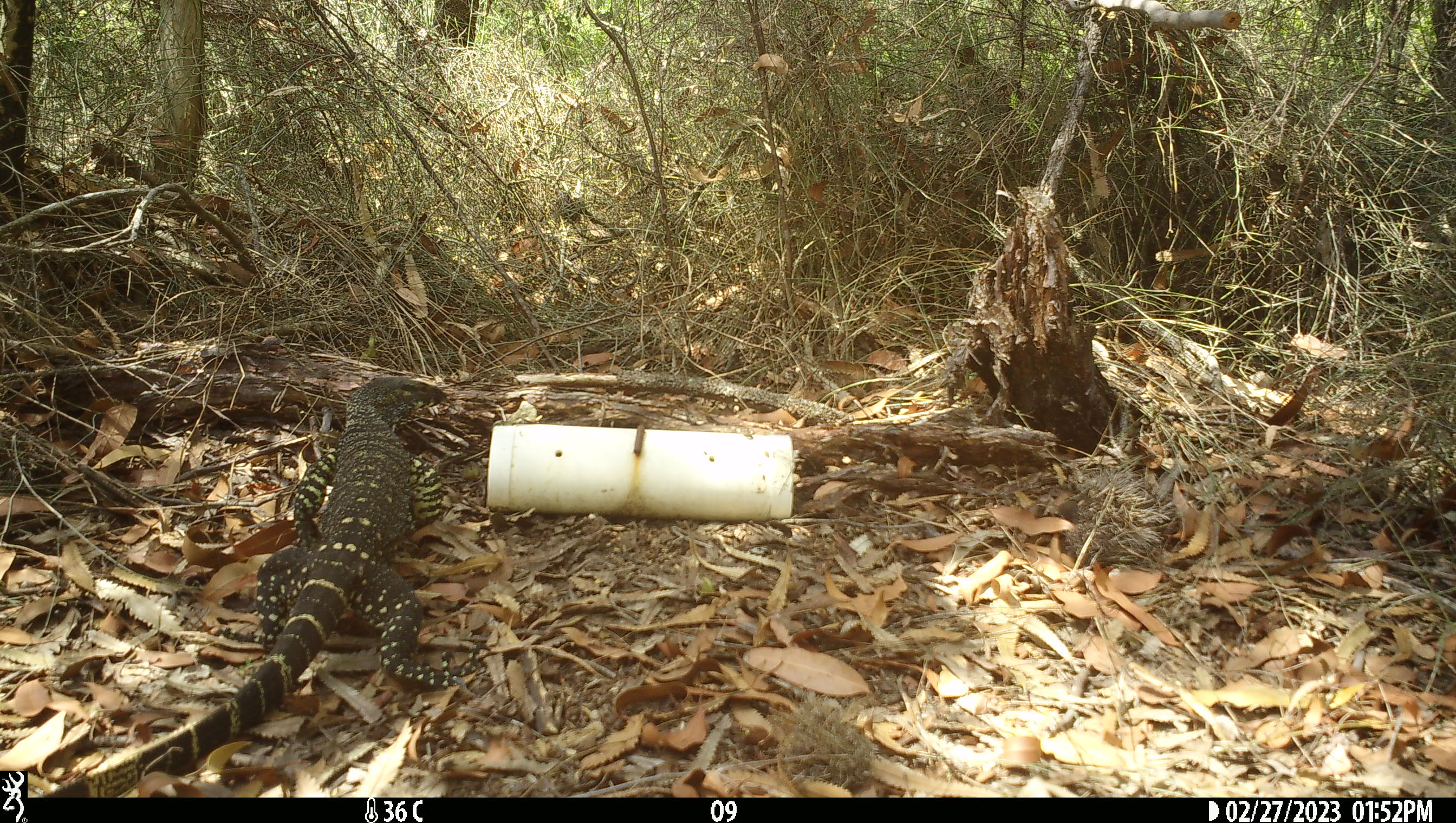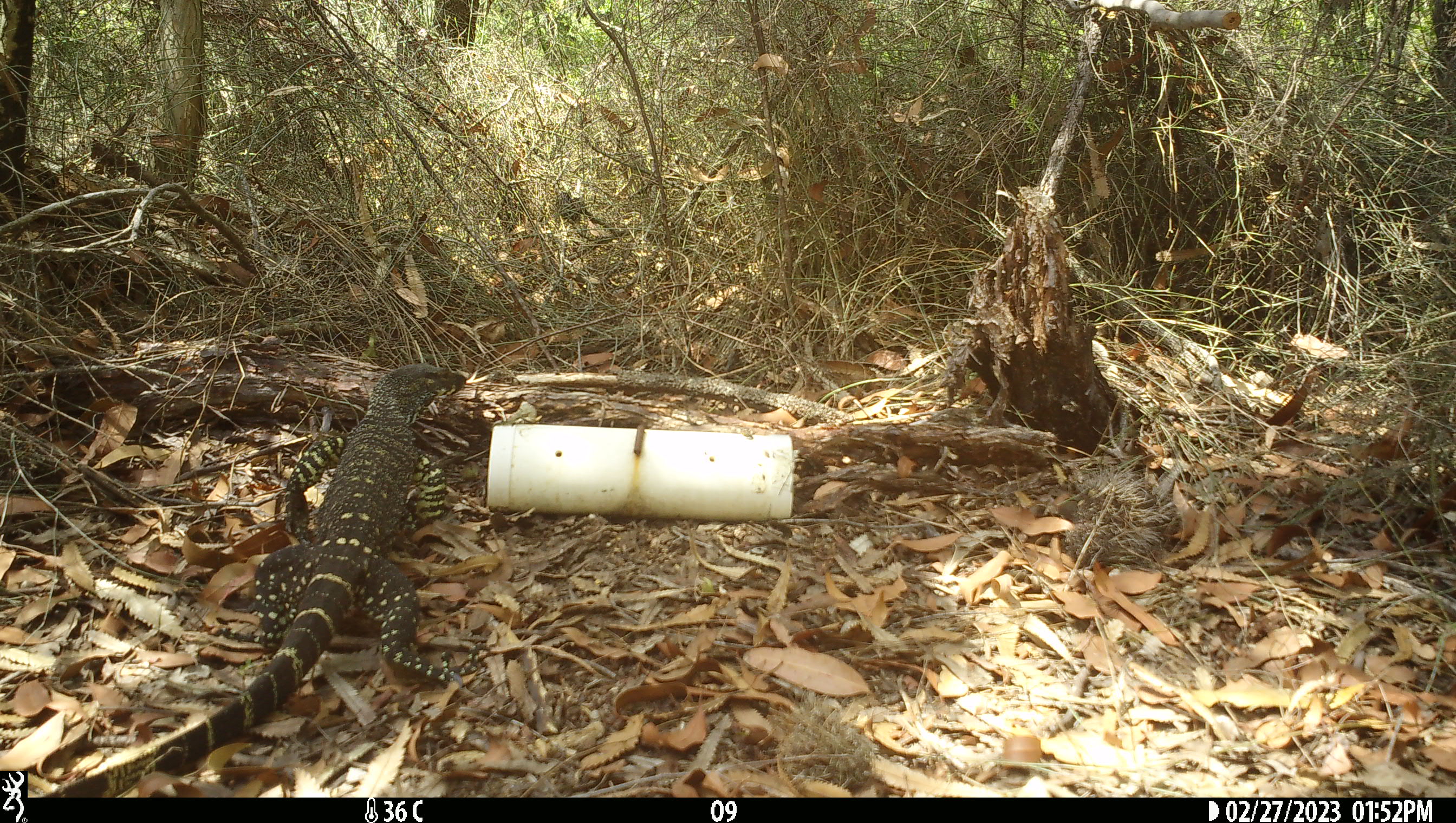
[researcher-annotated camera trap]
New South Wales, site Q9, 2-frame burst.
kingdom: Animalia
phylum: Chordata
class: Reptilia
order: Squamata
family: Varanidae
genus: Varanus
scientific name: Varanus varius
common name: lace monitor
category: goanna